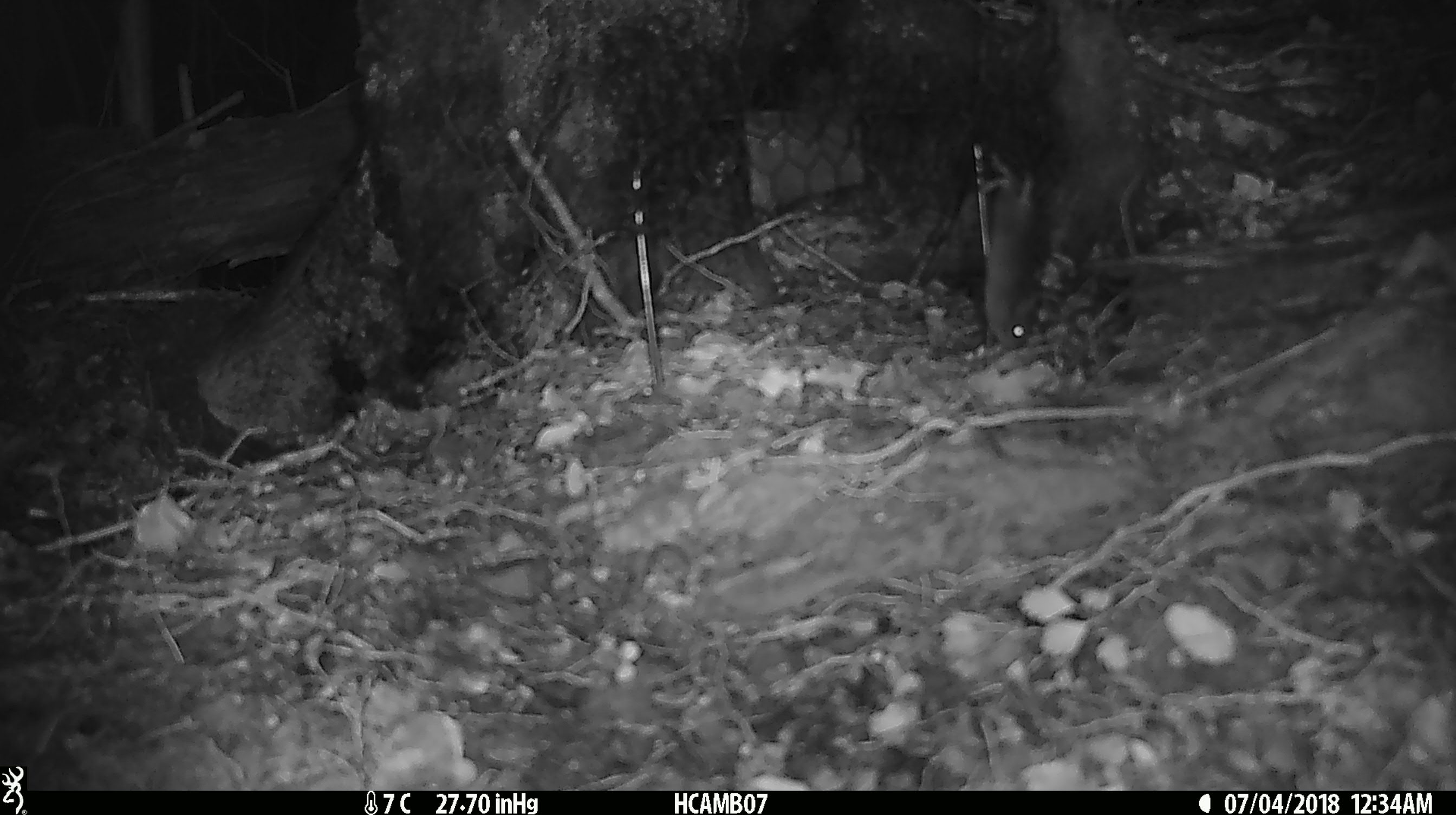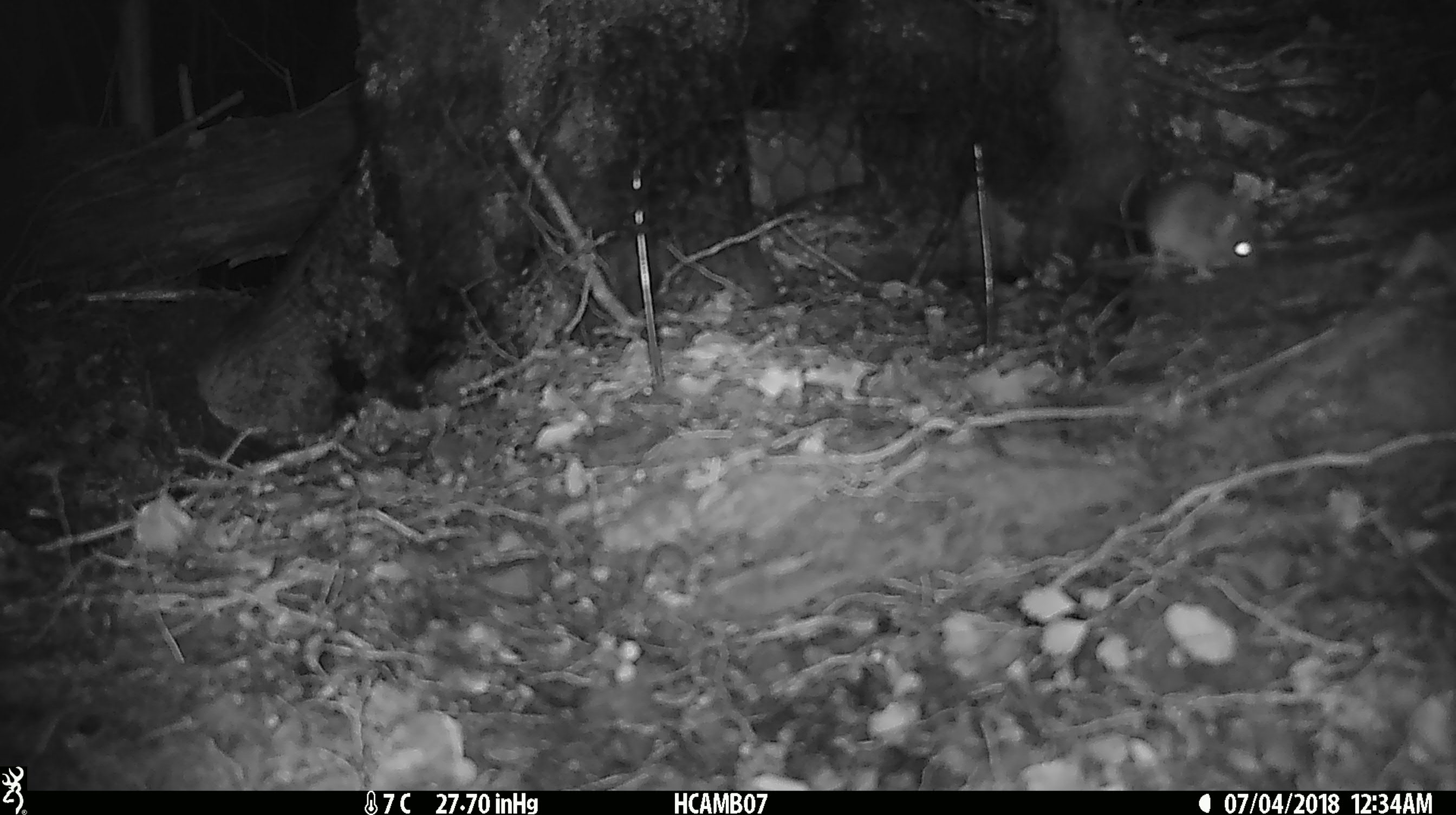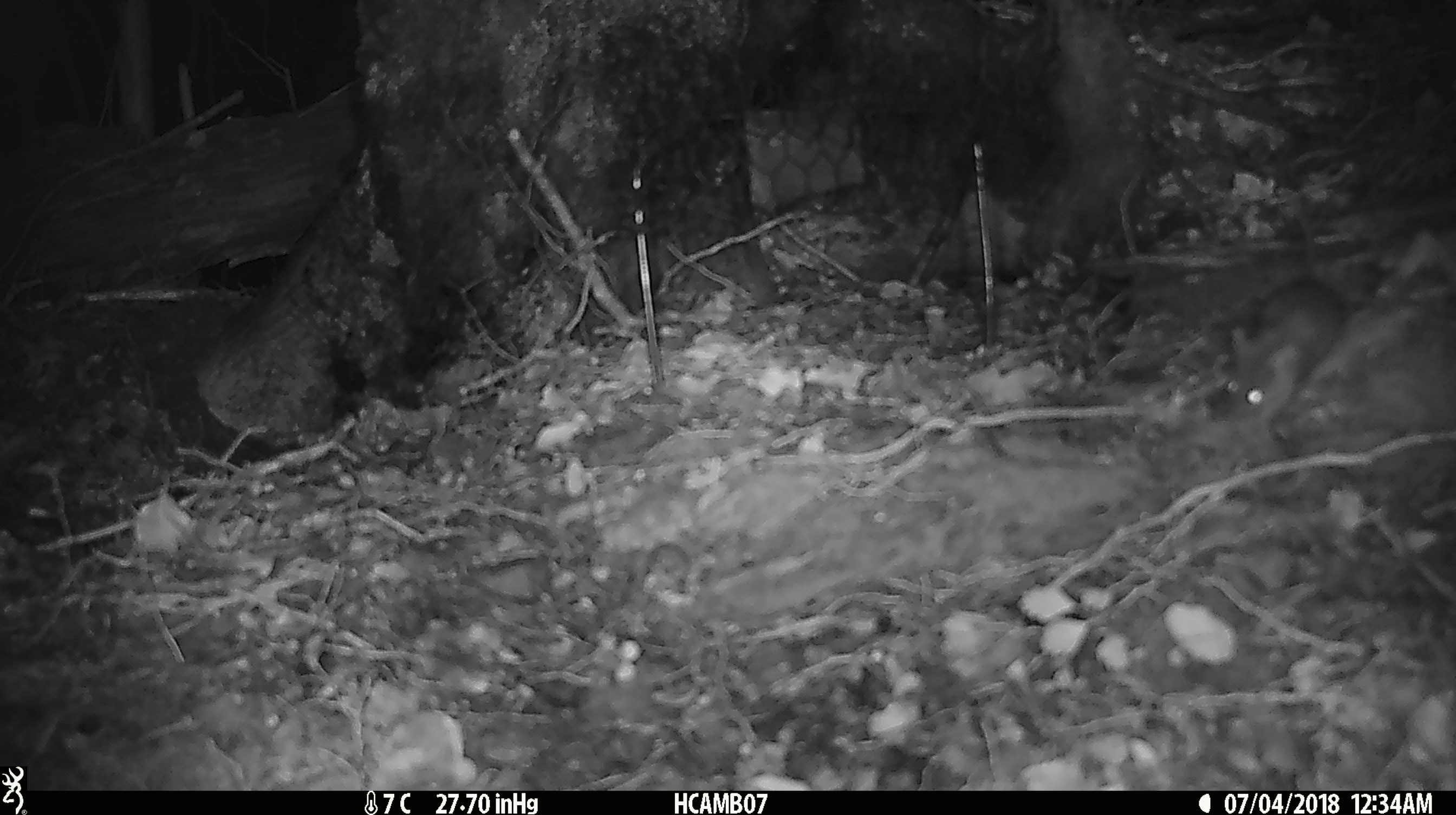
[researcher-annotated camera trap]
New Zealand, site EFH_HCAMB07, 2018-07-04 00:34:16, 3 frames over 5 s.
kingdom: Animalia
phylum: Chordata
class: Mammalia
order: Rodentia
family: Muridae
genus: Mus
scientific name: Mus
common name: mouse